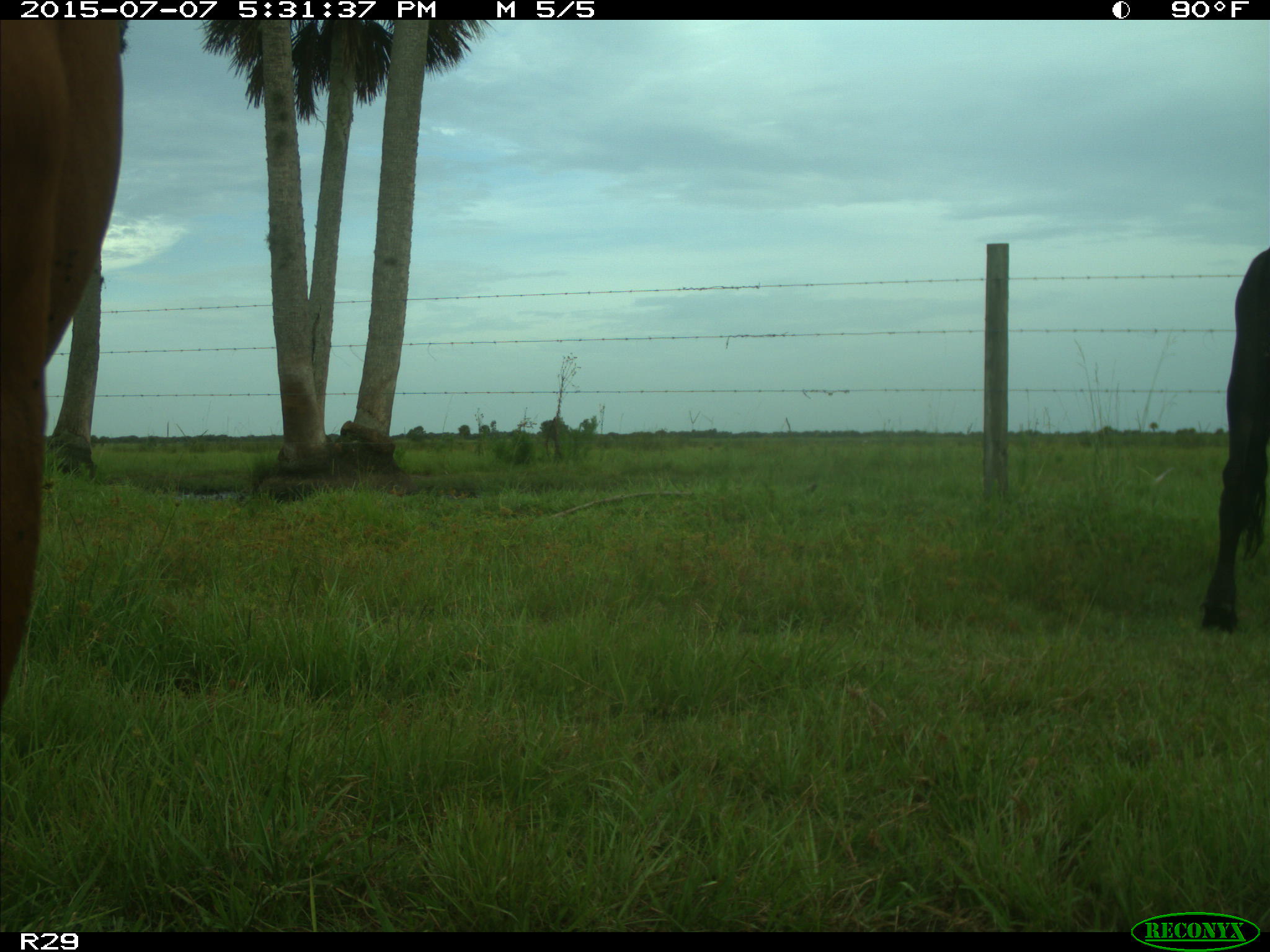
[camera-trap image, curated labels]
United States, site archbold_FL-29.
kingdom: Animalia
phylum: Chordata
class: Mammalia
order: Artiodactyla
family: Bovidae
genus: Bos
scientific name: Bos taurus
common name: domestic cow